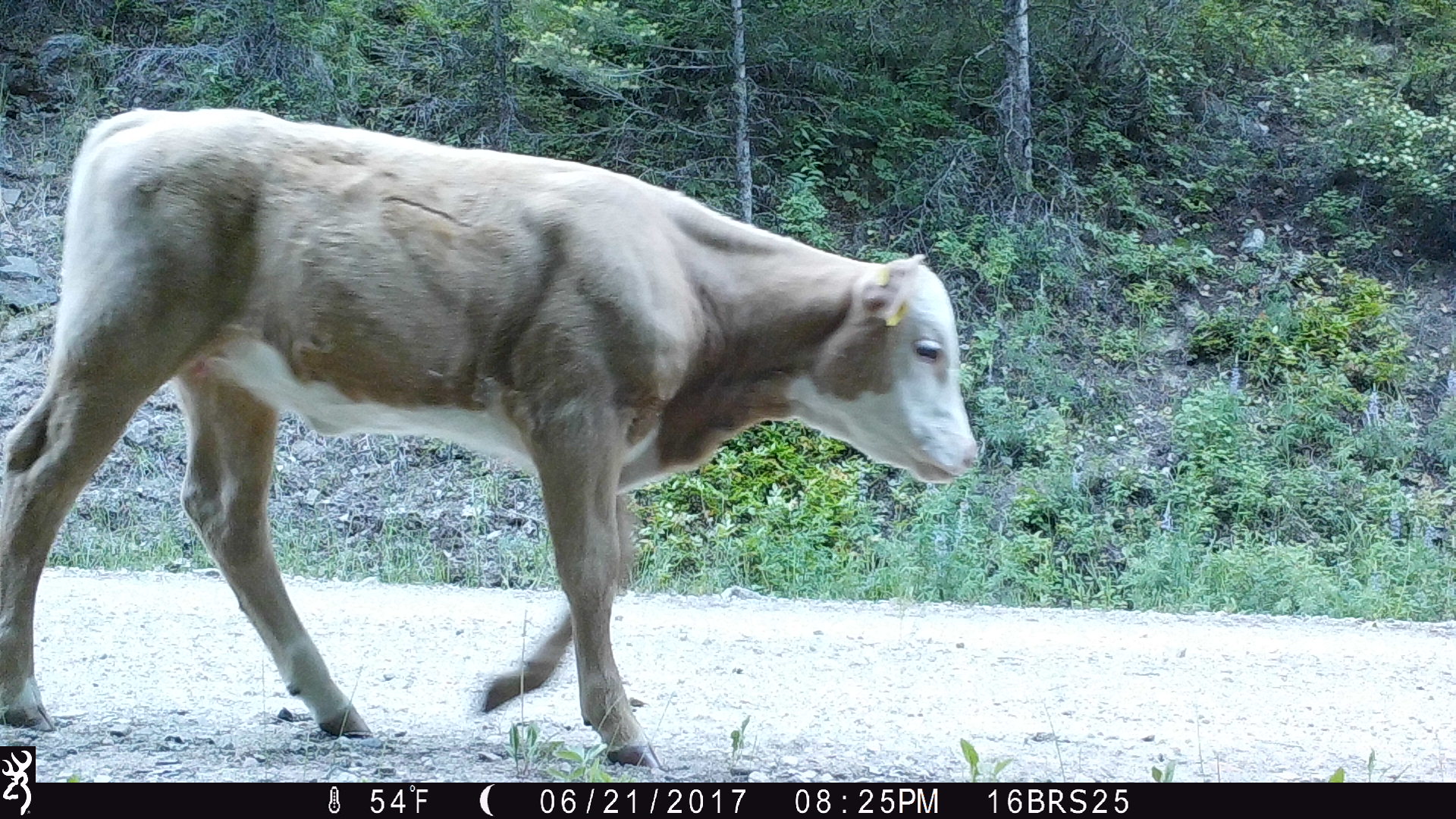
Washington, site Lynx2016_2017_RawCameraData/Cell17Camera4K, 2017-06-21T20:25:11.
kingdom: Animalia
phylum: Chordata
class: Mammalia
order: Artiodactyla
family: Bovidae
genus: Bos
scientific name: Bos taurus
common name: domestic cattle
Domestic cattle (Bos taurus). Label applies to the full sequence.